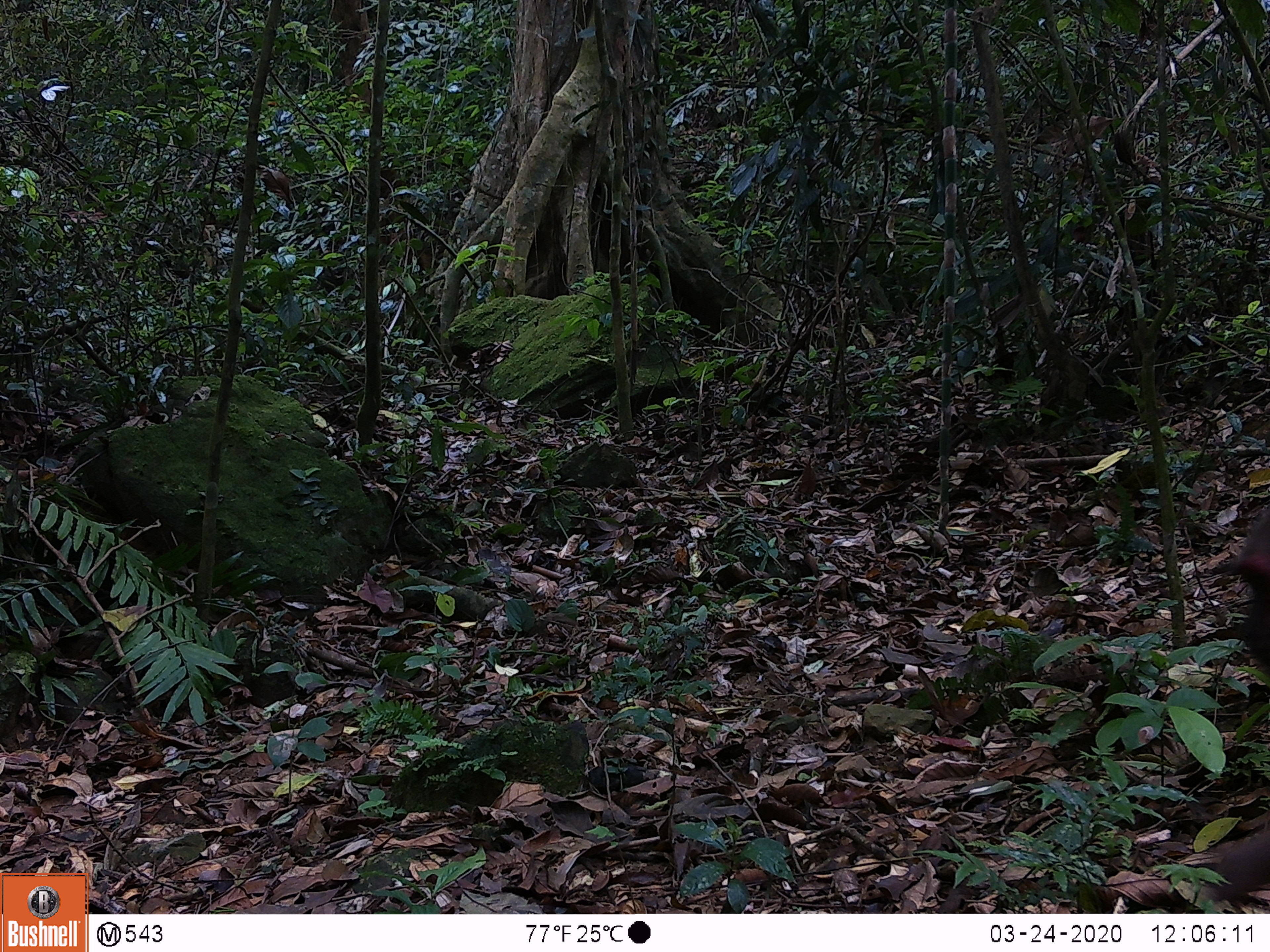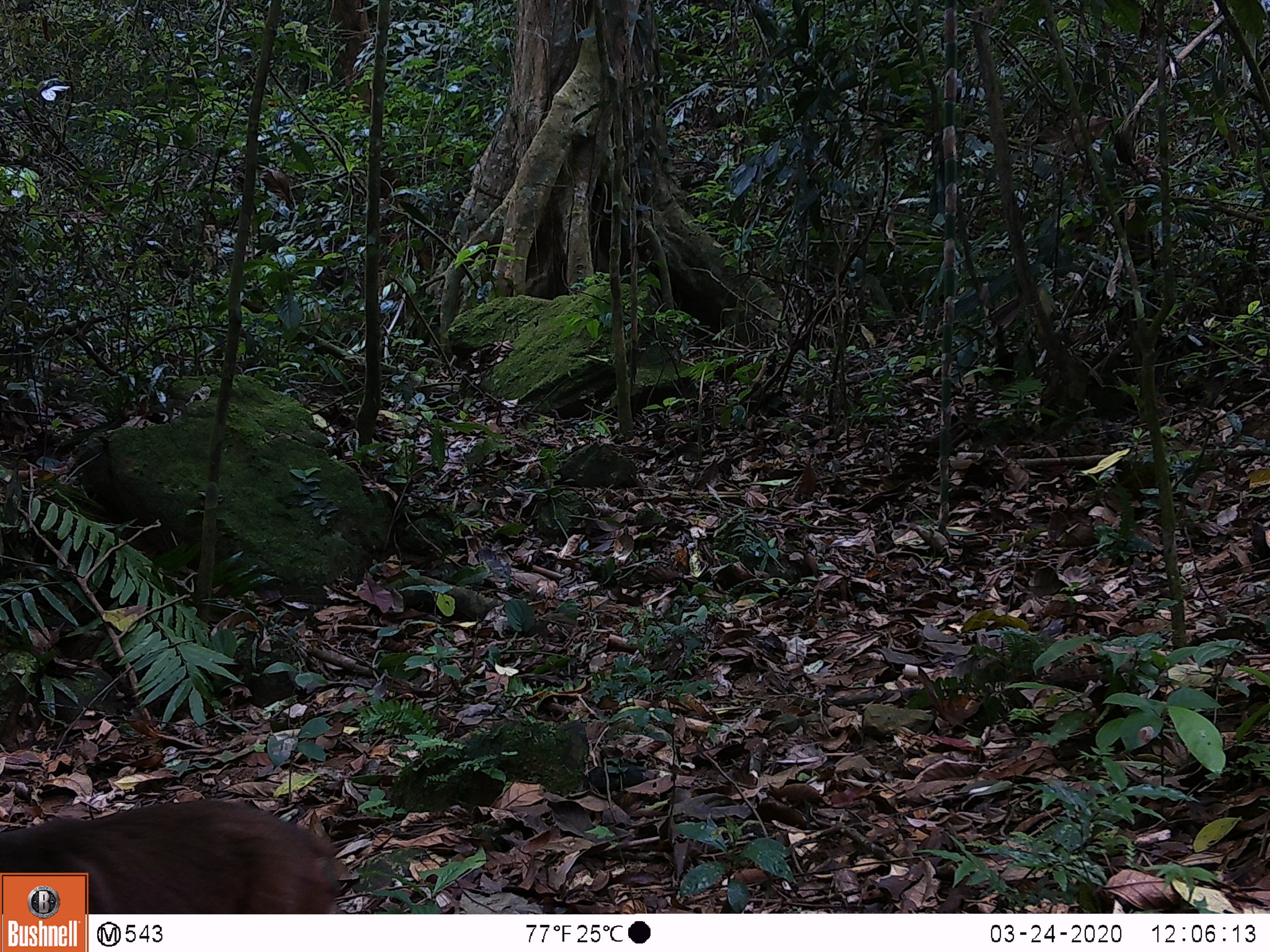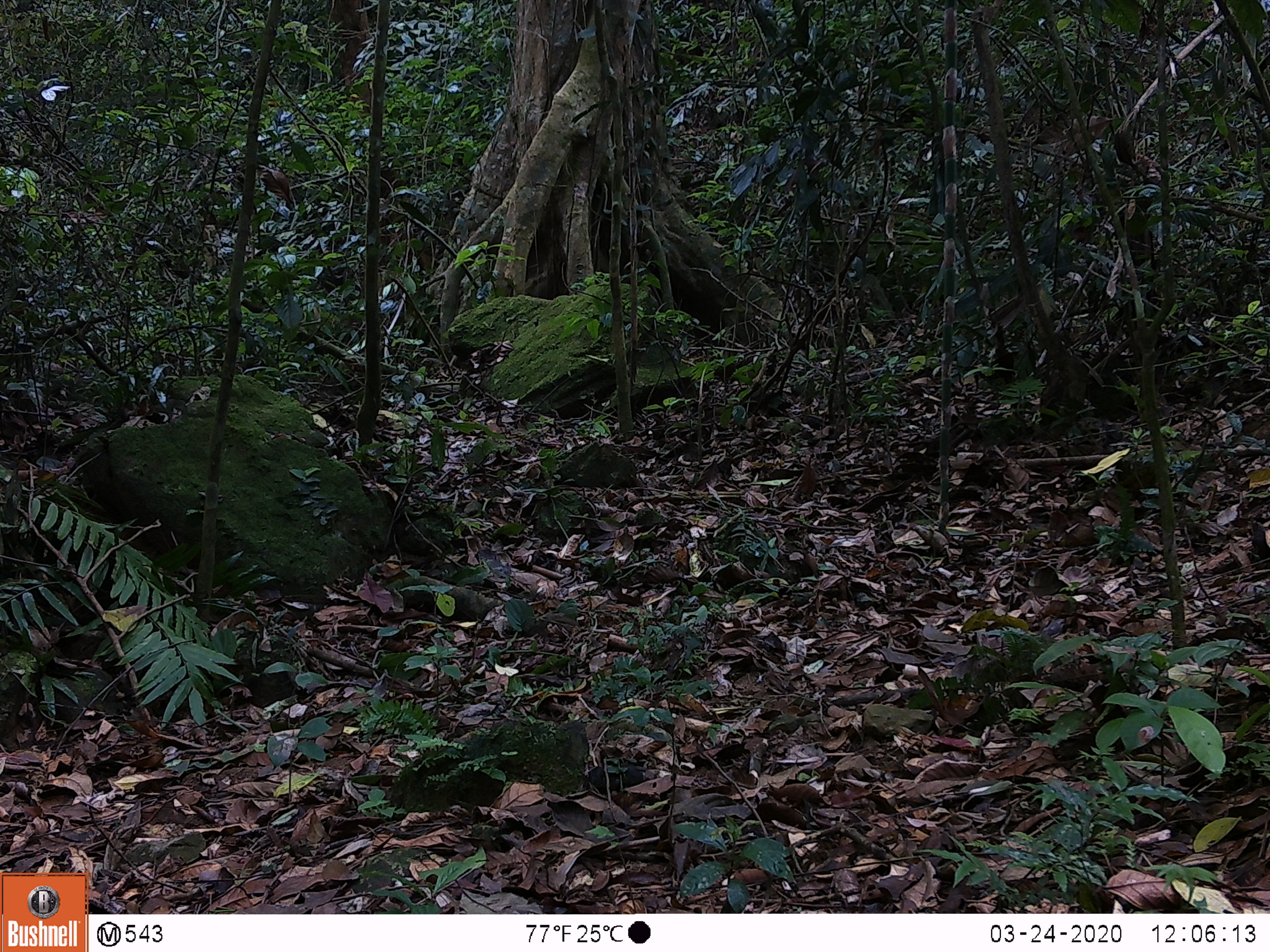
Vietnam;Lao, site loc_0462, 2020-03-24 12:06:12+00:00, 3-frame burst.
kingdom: Animalia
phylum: Chordata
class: Mammalia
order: Primates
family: Cercopithecidae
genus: Macaca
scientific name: Macaca arctoides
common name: stump-tailed macaque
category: stump tailed macaque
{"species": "stump tailed macaque (stump-tailed macaque) (Macaca arctoides)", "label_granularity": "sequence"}